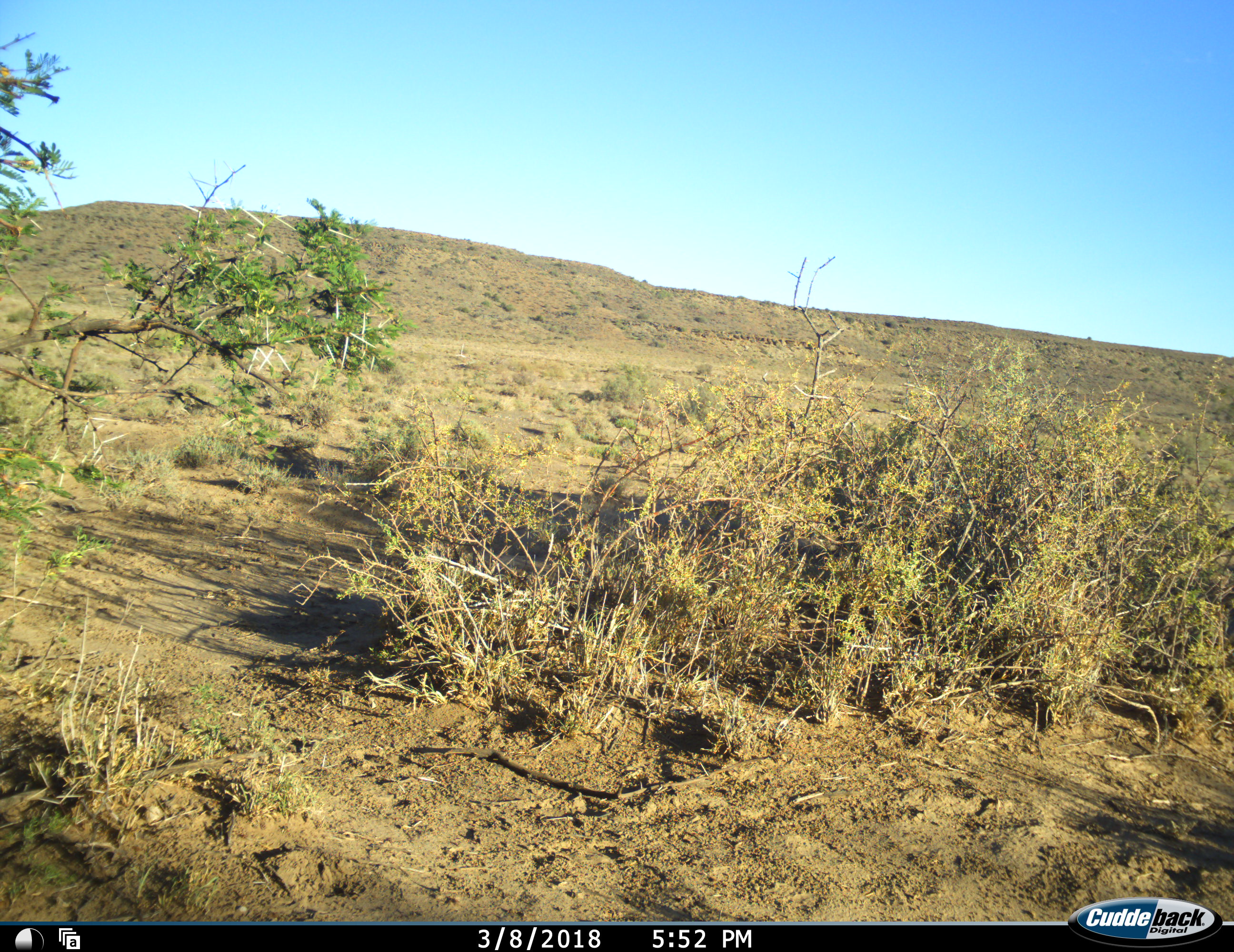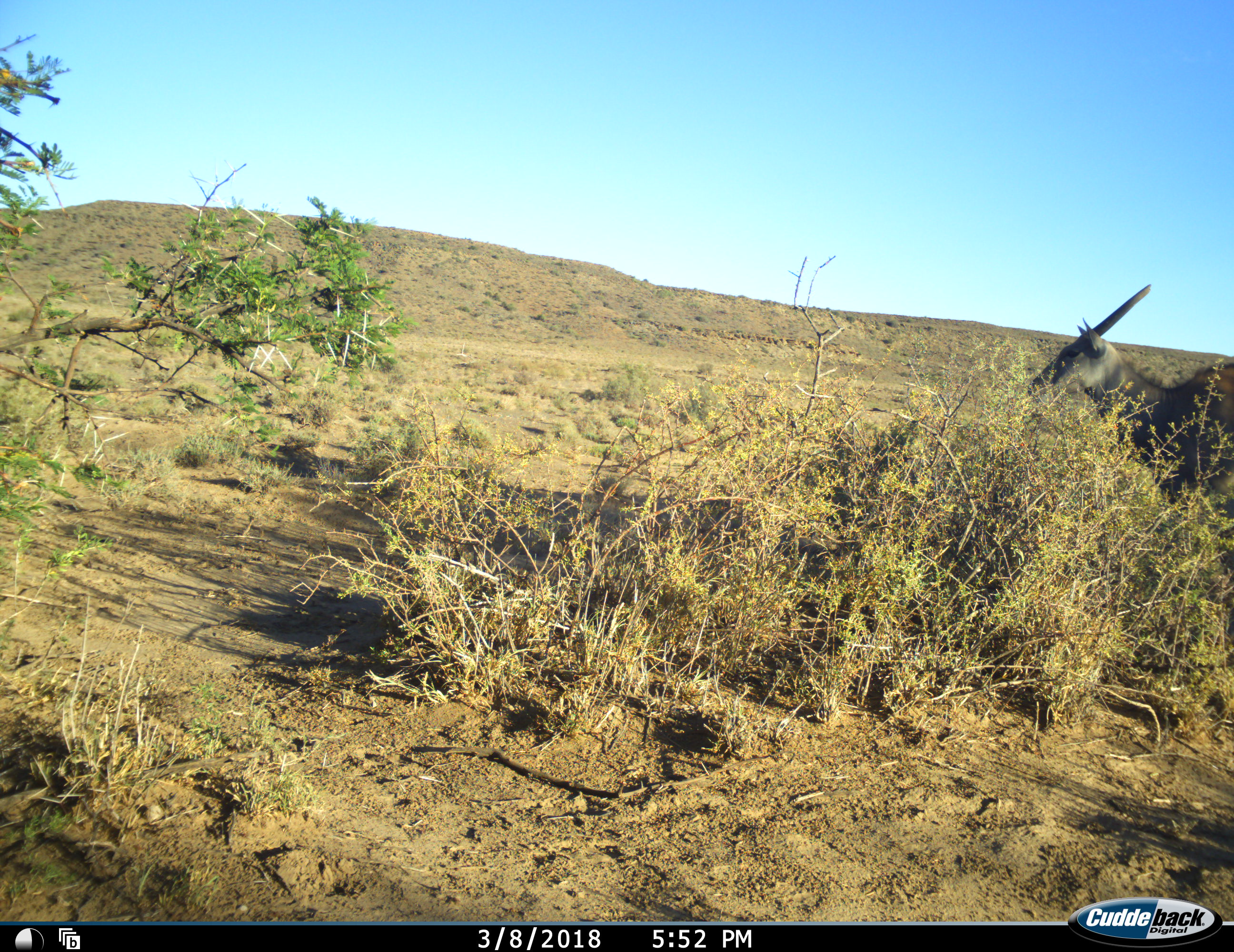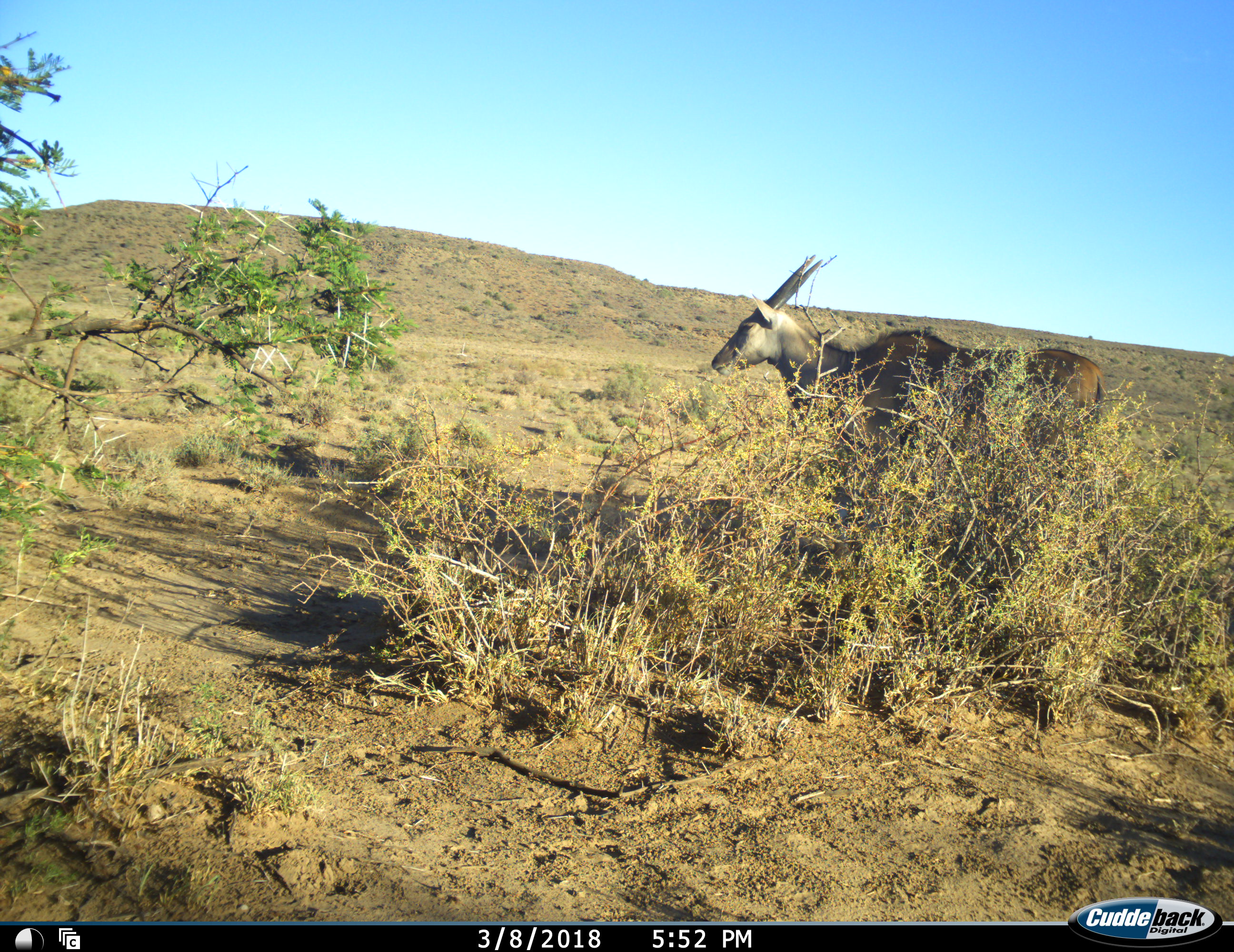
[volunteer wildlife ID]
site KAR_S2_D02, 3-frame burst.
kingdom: Animalia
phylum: Chordata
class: Mammalia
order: Artiodactyla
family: Bovidae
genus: Tragelaphus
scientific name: Tragelaphus oryx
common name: eland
Eland (Tragelaphus oryx), count 1. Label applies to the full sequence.